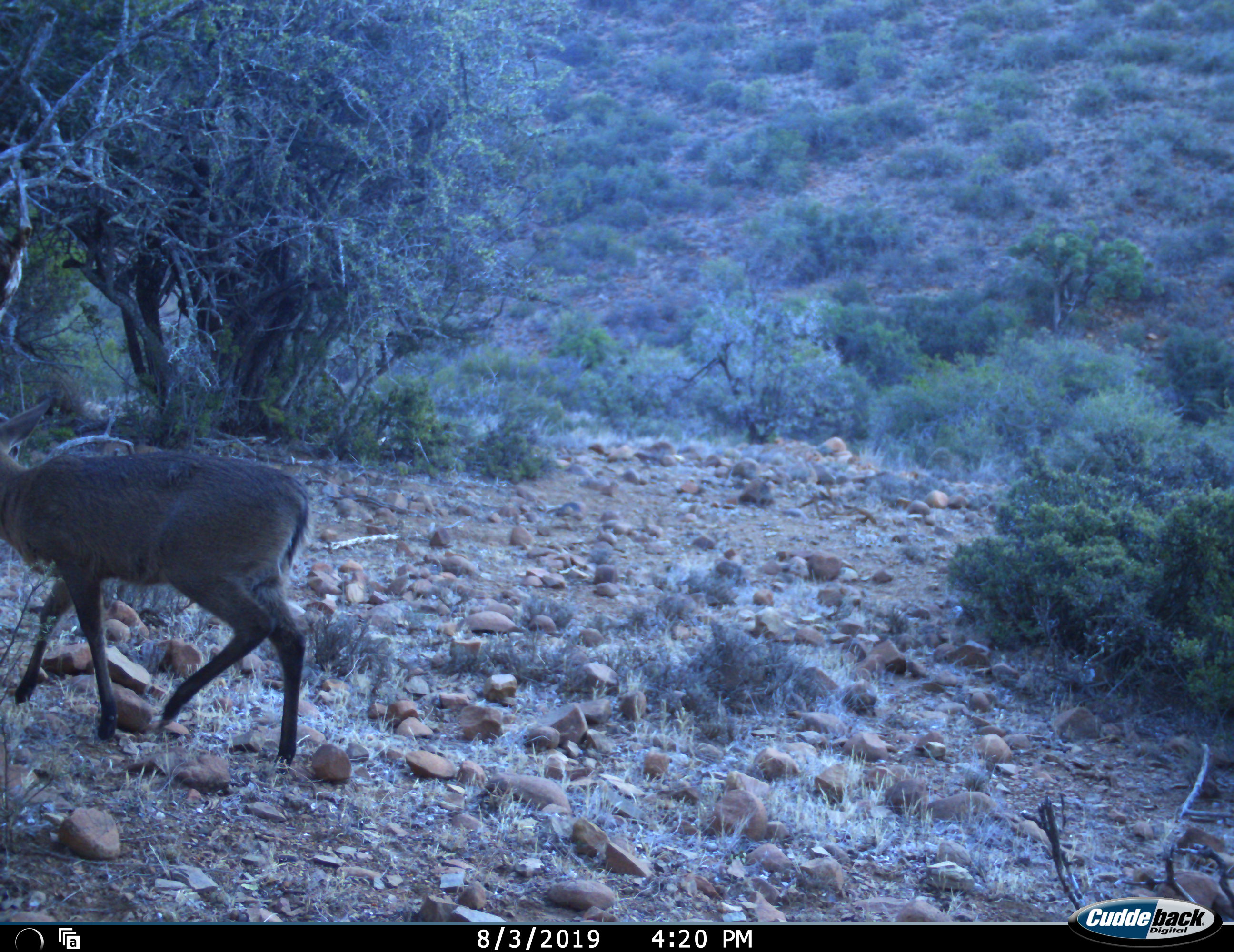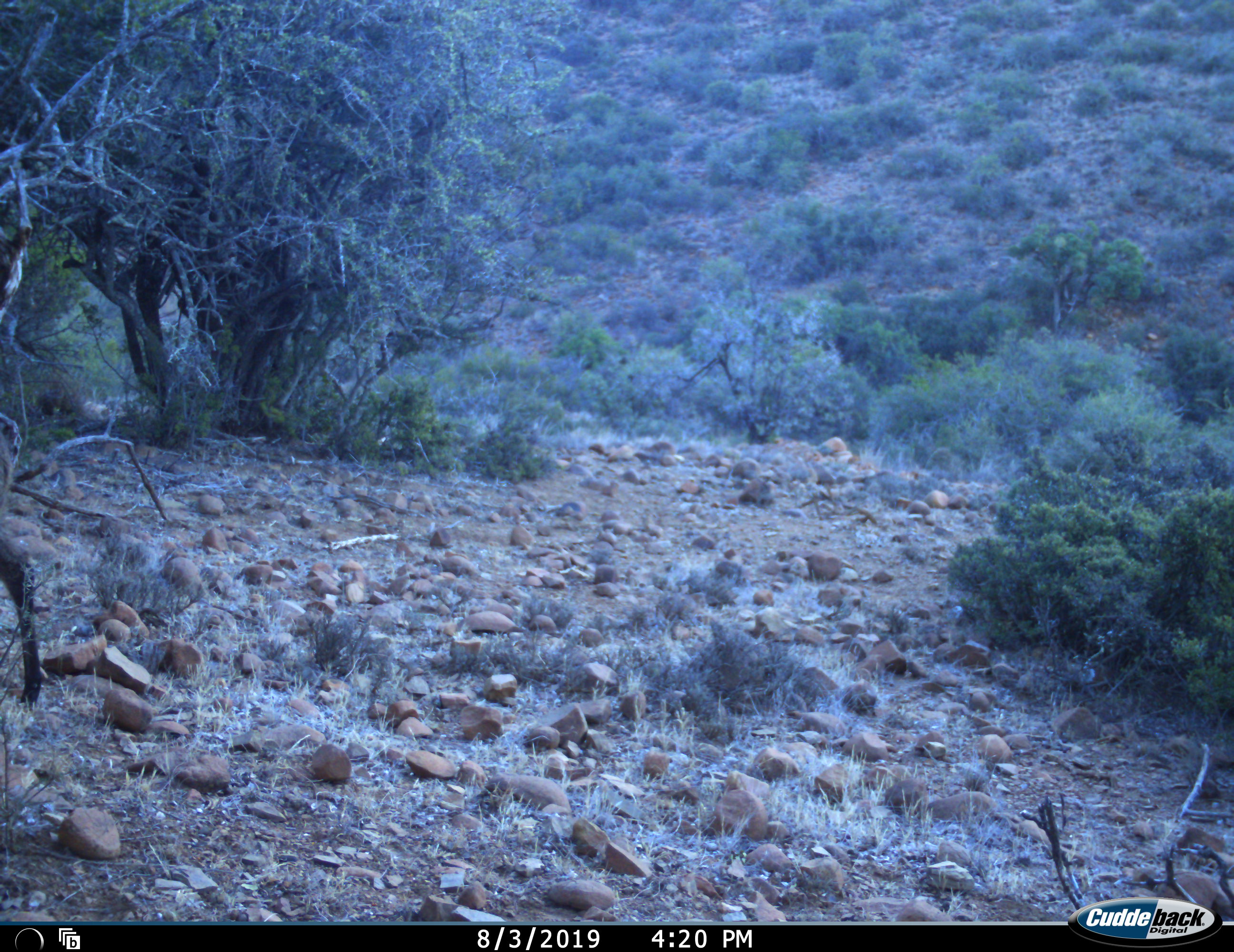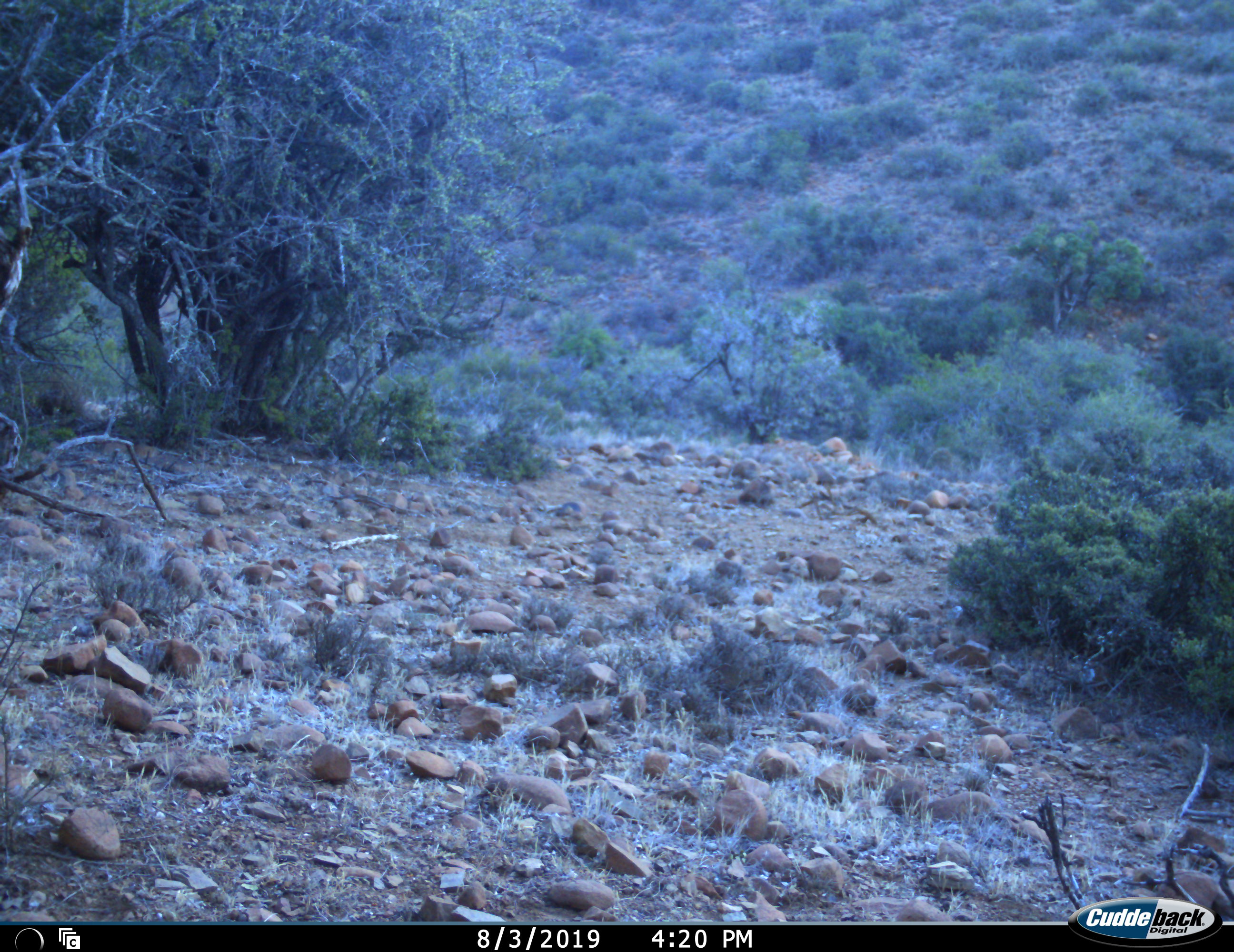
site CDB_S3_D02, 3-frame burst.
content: unidentified animal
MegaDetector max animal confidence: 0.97